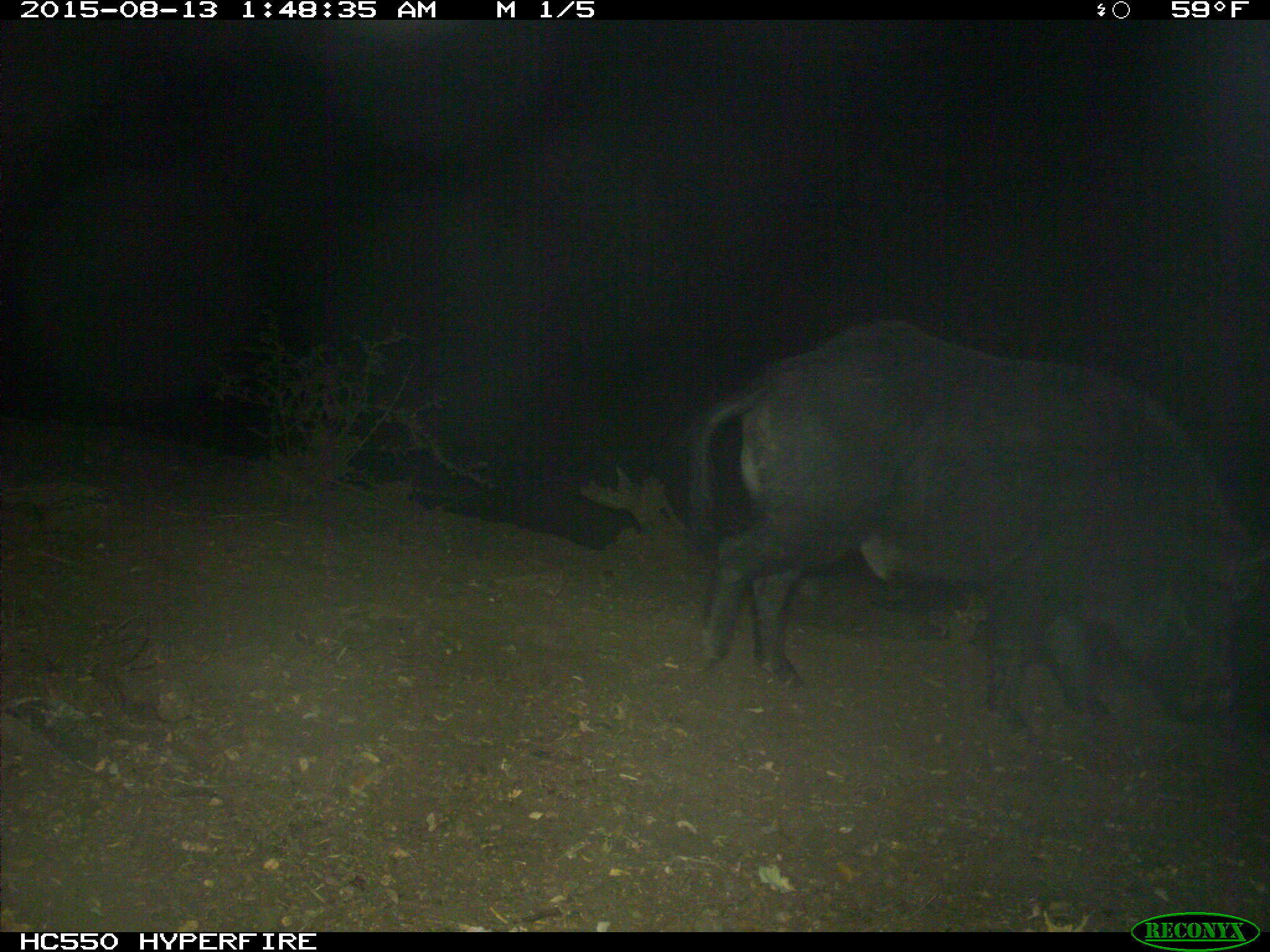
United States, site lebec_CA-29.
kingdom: Animalia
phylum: Chordata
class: Mammalia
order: Artiodactyla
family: Suidae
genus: Sus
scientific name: Sus scrofa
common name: wild boar